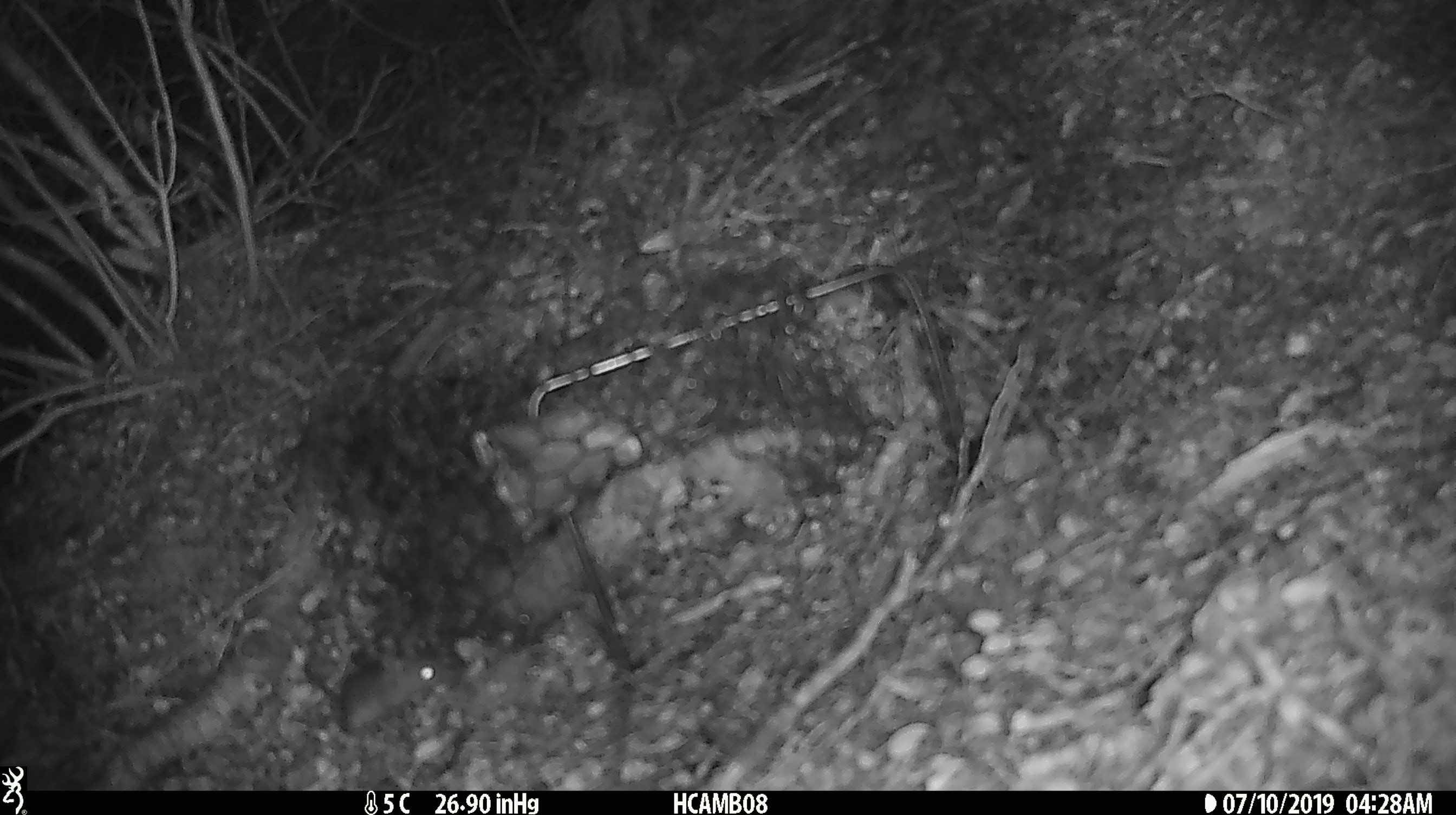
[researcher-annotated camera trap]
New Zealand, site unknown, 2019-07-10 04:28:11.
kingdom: Animalia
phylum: Chordata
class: Mammalia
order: Rodentia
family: Muridae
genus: Mus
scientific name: Mus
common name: mouse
Mouse (Mus).